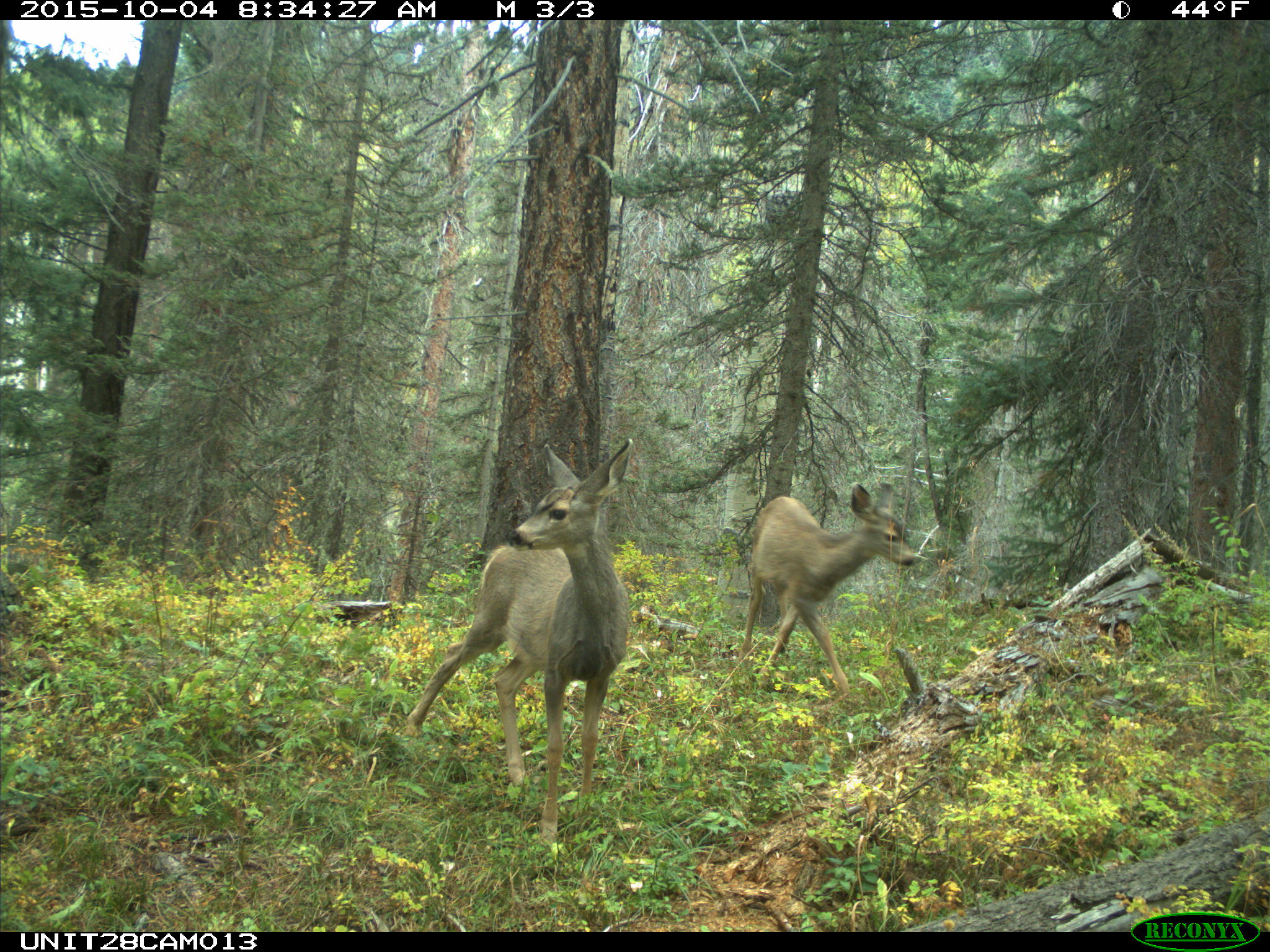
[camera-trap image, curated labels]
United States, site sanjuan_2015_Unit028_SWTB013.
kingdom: Animalia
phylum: Chordata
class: Mammalia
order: Artiodactyla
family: Cervidae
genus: Odocoileus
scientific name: Odocoileus hemionus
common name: mule deer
Odocoileus hemionus (mule deer).